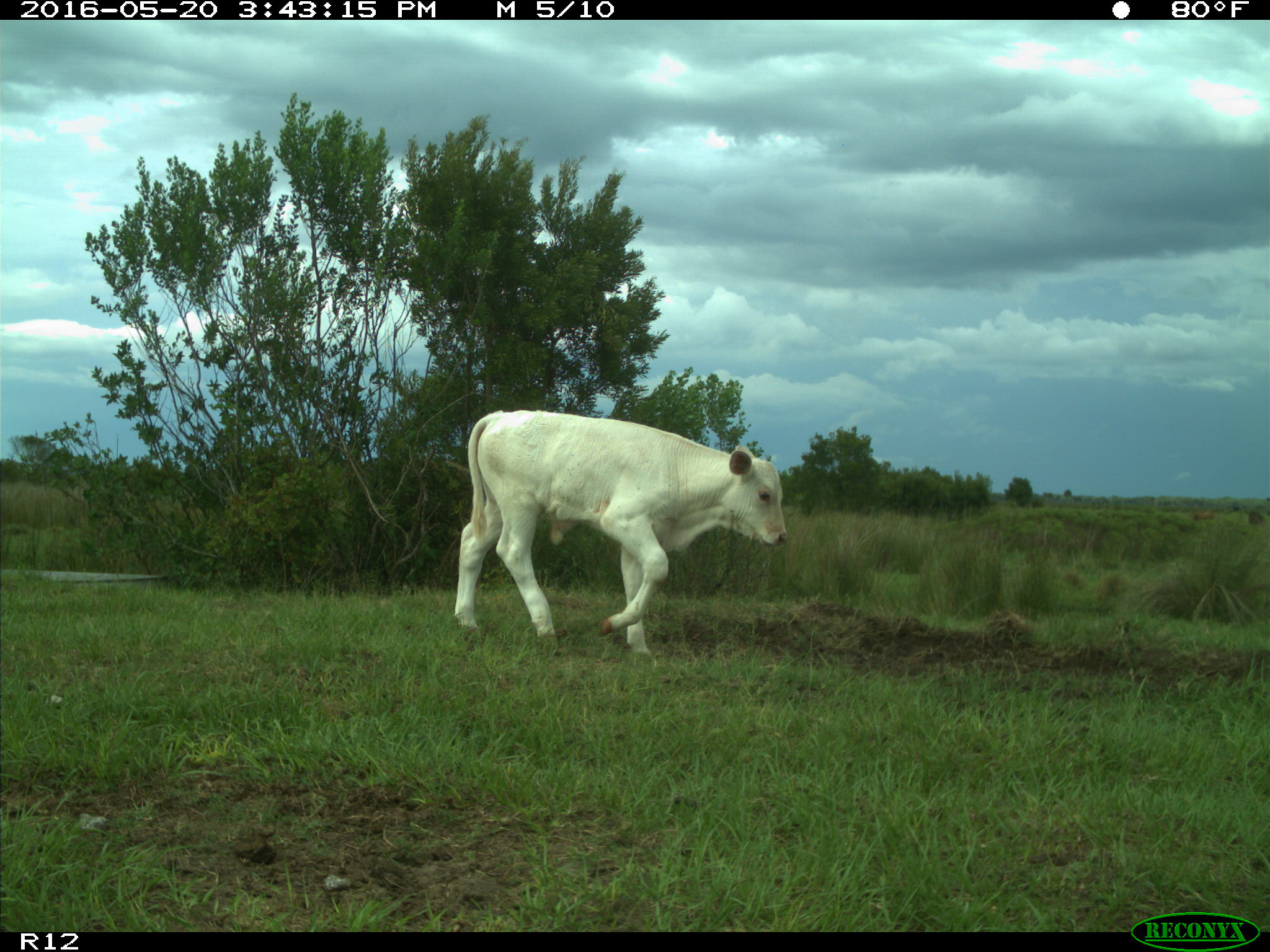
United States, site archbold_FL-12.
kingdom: Animalia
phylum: Chordata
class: Mammalia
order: Artiodactyla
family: Bovidae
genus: Bos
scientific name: Bos taurus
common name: domestic cow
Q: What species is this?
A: Bos taurus (domestic cow).